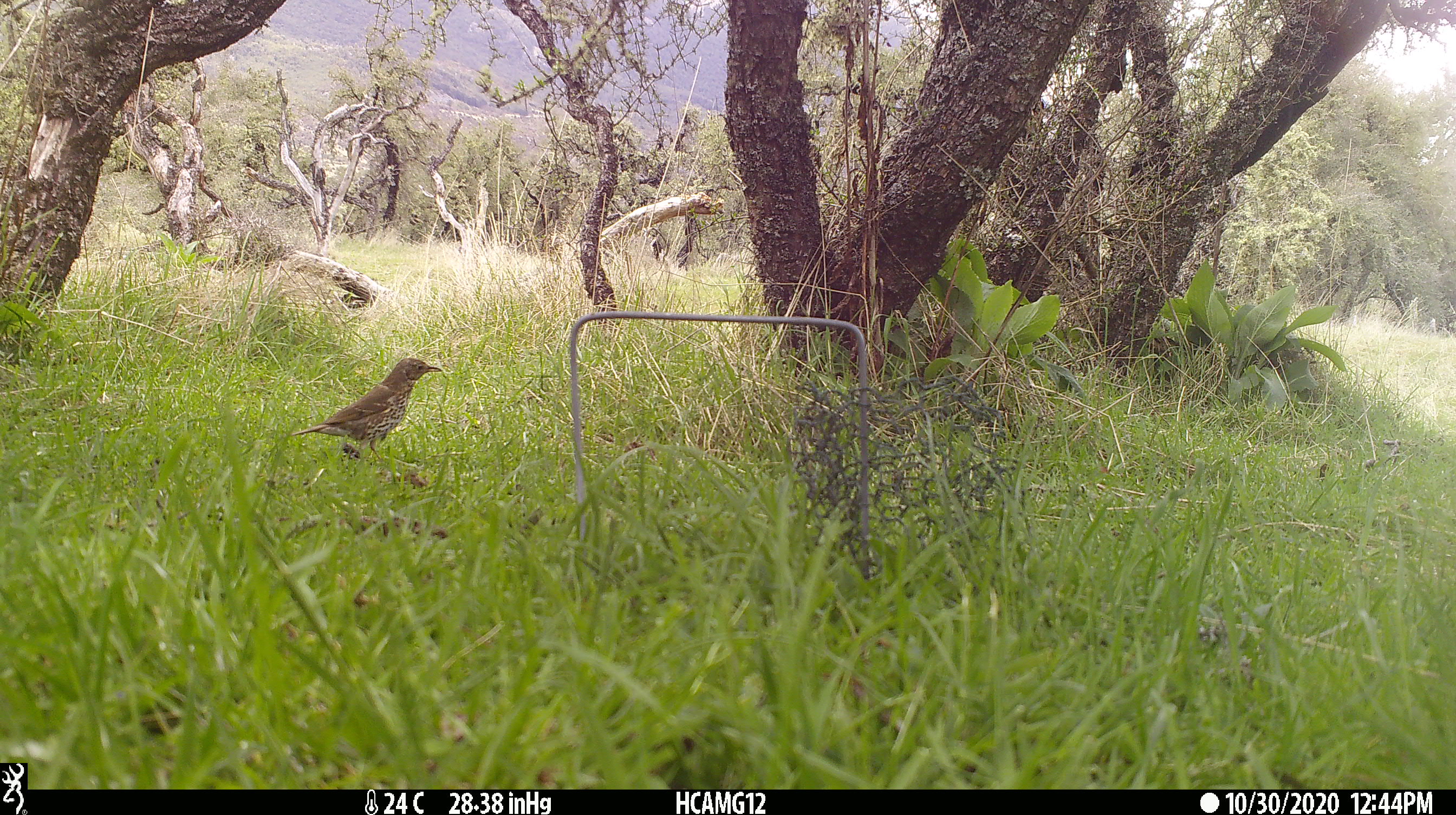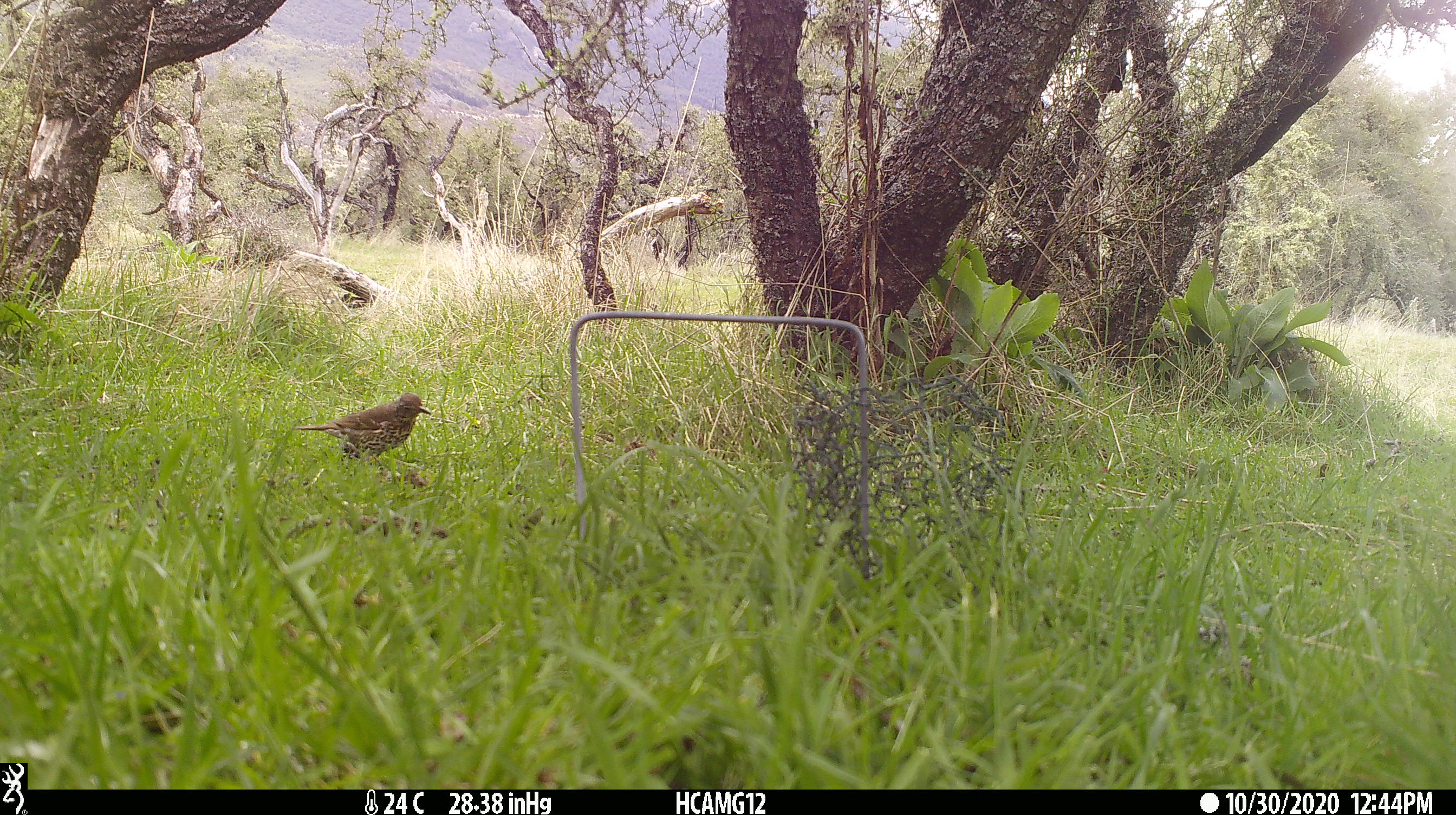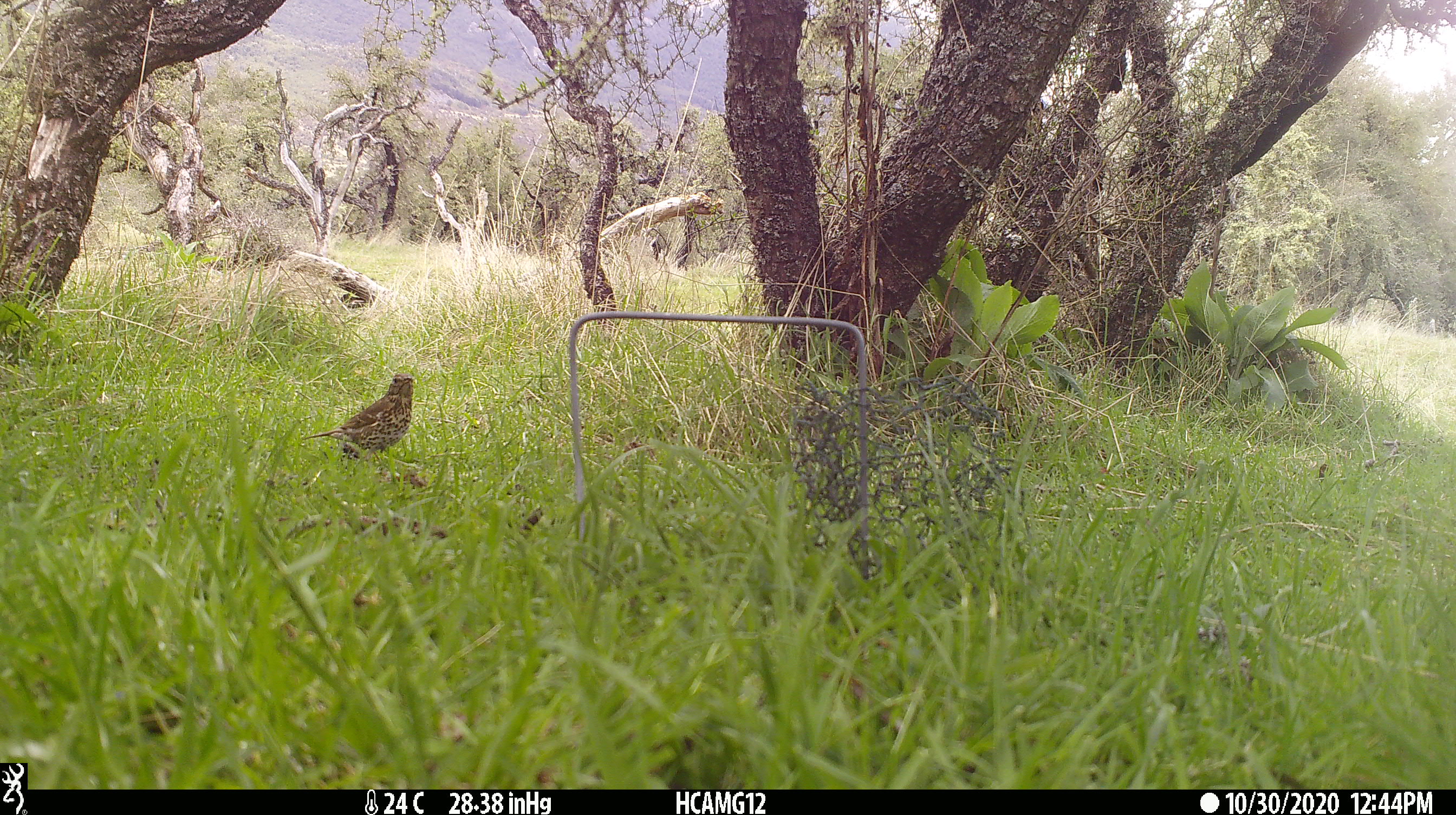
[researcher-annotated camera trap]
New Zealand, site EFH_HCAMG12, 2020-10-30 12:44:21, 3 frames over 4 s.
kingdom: Animalia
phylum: Chordata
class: Aves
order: Passeriformes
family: Turdidae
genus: Turdus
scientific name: Turdus philomelos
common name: song thrush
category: thrush